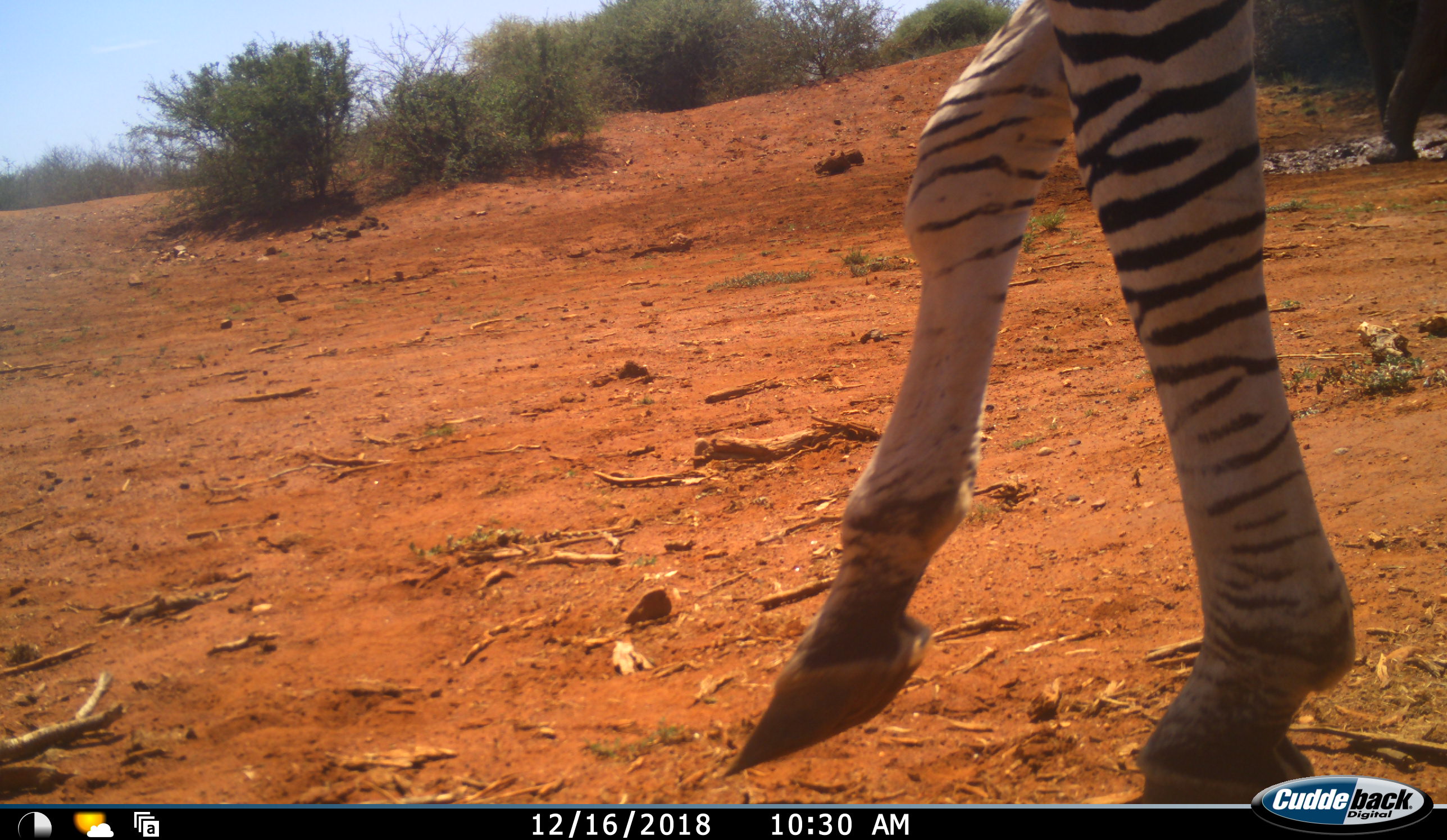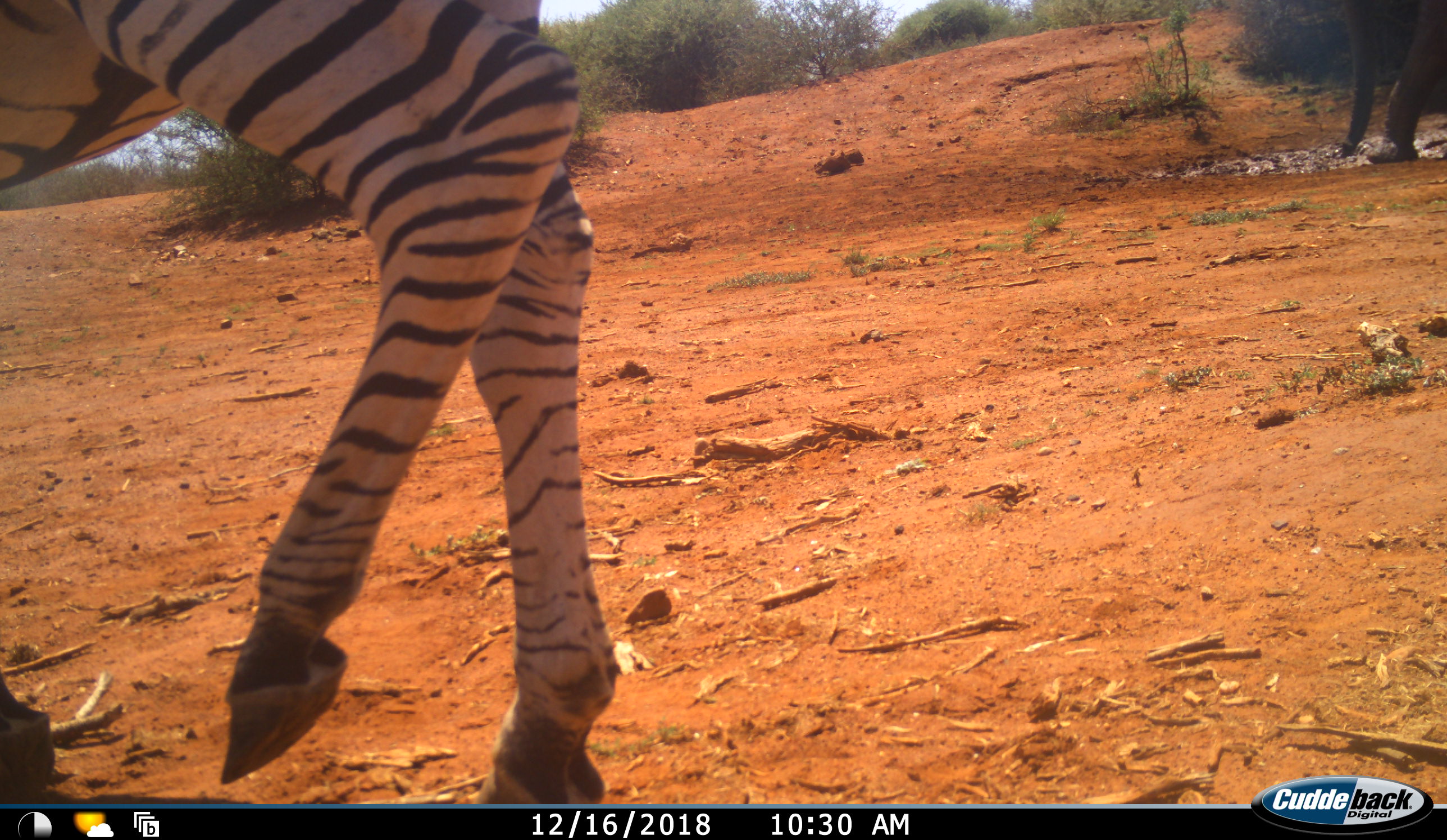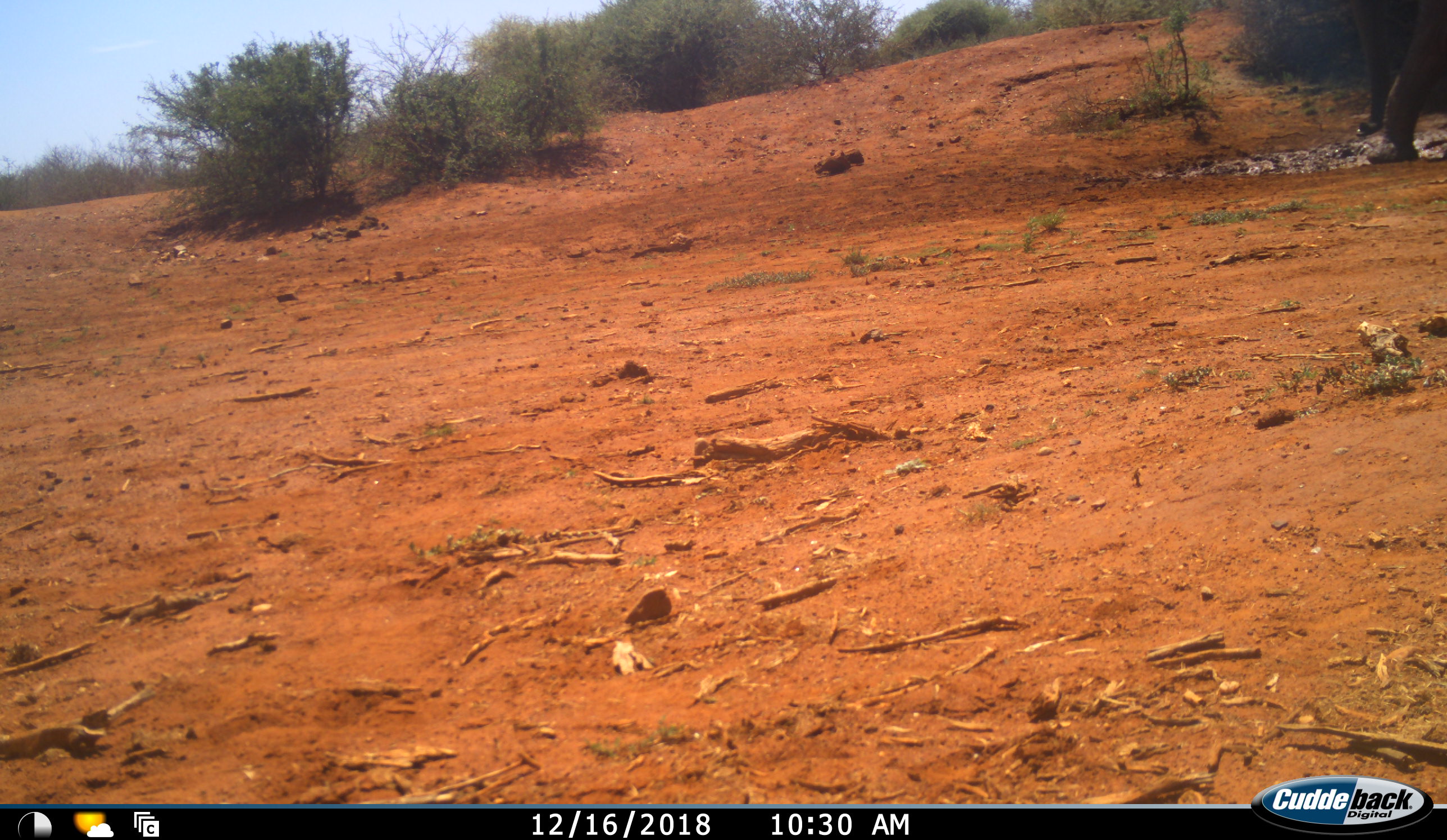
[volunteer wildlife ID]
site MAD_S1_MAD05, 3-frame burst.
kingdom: Animalia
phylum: Chordata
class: Mammalia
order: Proboscidea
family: Elephantidae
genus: Loxodonta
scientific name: Loxodonta africana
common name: african bush elephant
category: elephant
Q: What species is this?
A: Elephant (african bush elephant) (Loxodonta africana).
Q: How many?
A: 1.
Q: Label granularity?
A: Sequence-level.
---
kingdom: Animalia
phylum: Chordata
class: Mammalia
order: Perissodactyla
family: Equidae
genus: Equus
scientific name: Equus quagga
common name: plains zebra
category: zebraplains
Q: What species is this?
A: Zebraplains (plains zebra) (Equus quagga).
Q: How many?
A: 1.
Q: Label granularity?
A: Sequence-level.